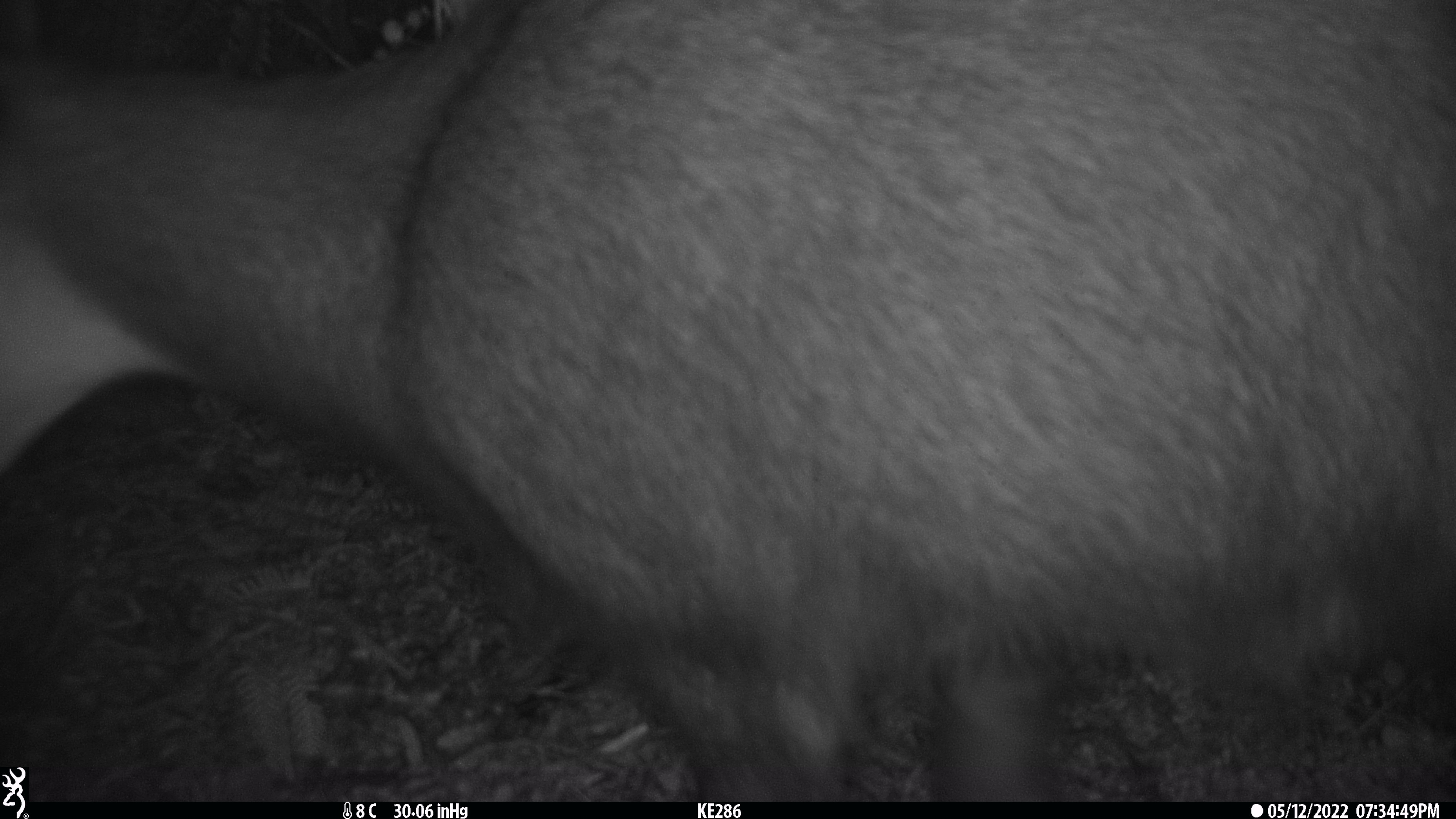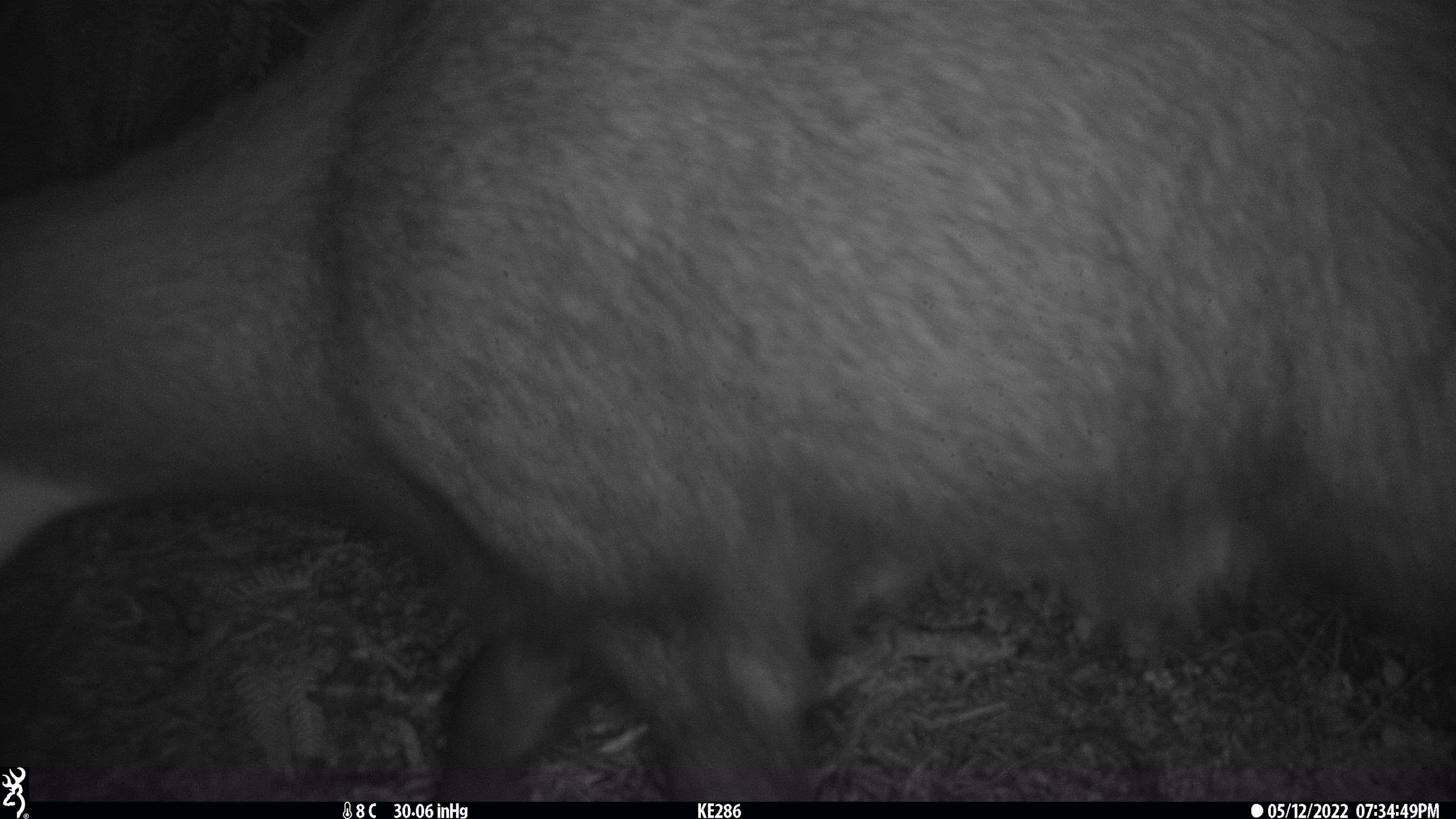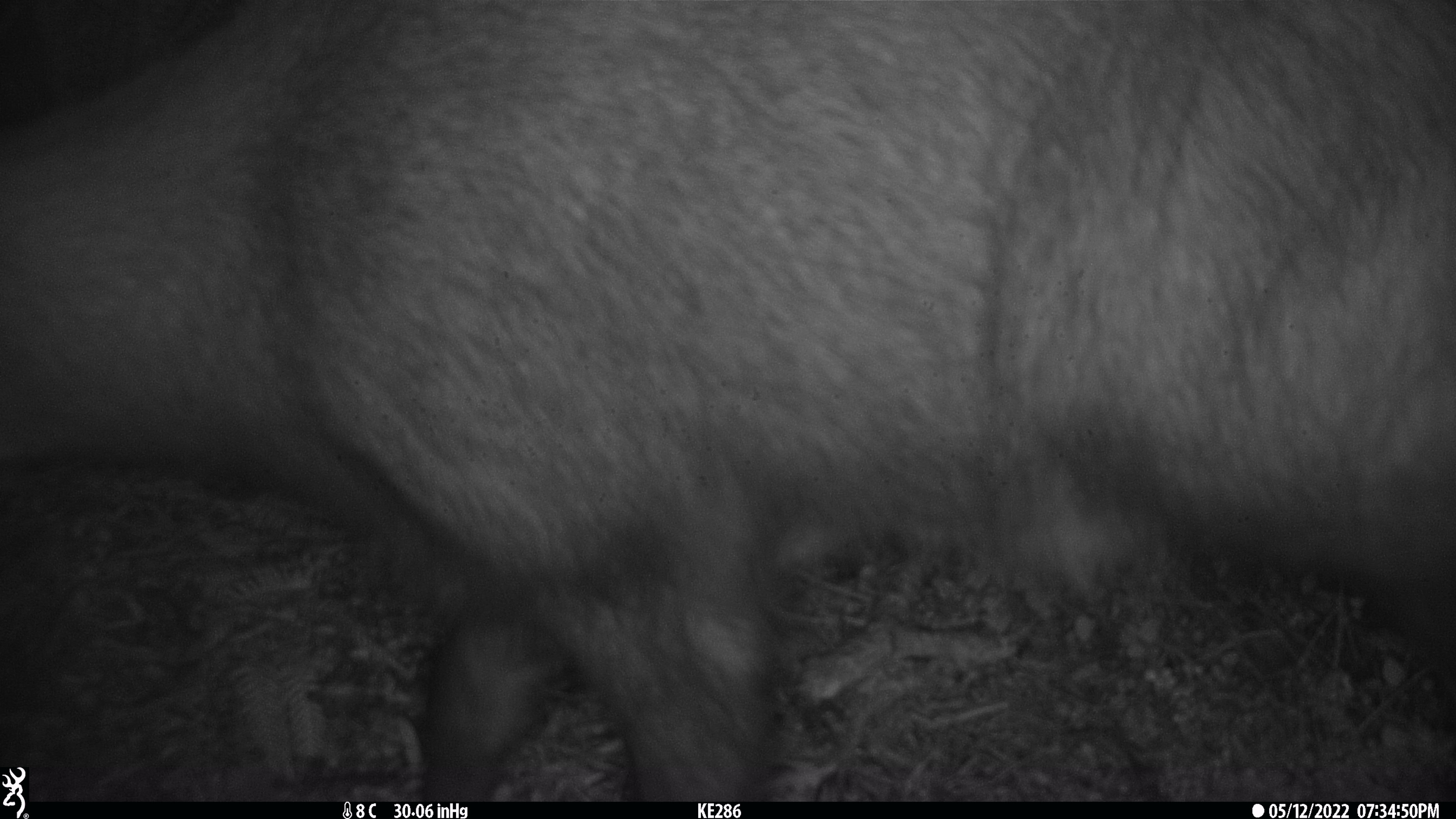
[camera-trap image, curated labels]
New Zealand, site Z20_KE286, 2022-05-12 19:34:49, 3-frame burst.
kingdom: Animalia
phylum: Chordata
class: Mammalia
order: Artiodactyla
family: Bovidae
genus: Rupicapra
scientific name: Rupicapra rupicapra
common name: alpine chamois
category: chamois